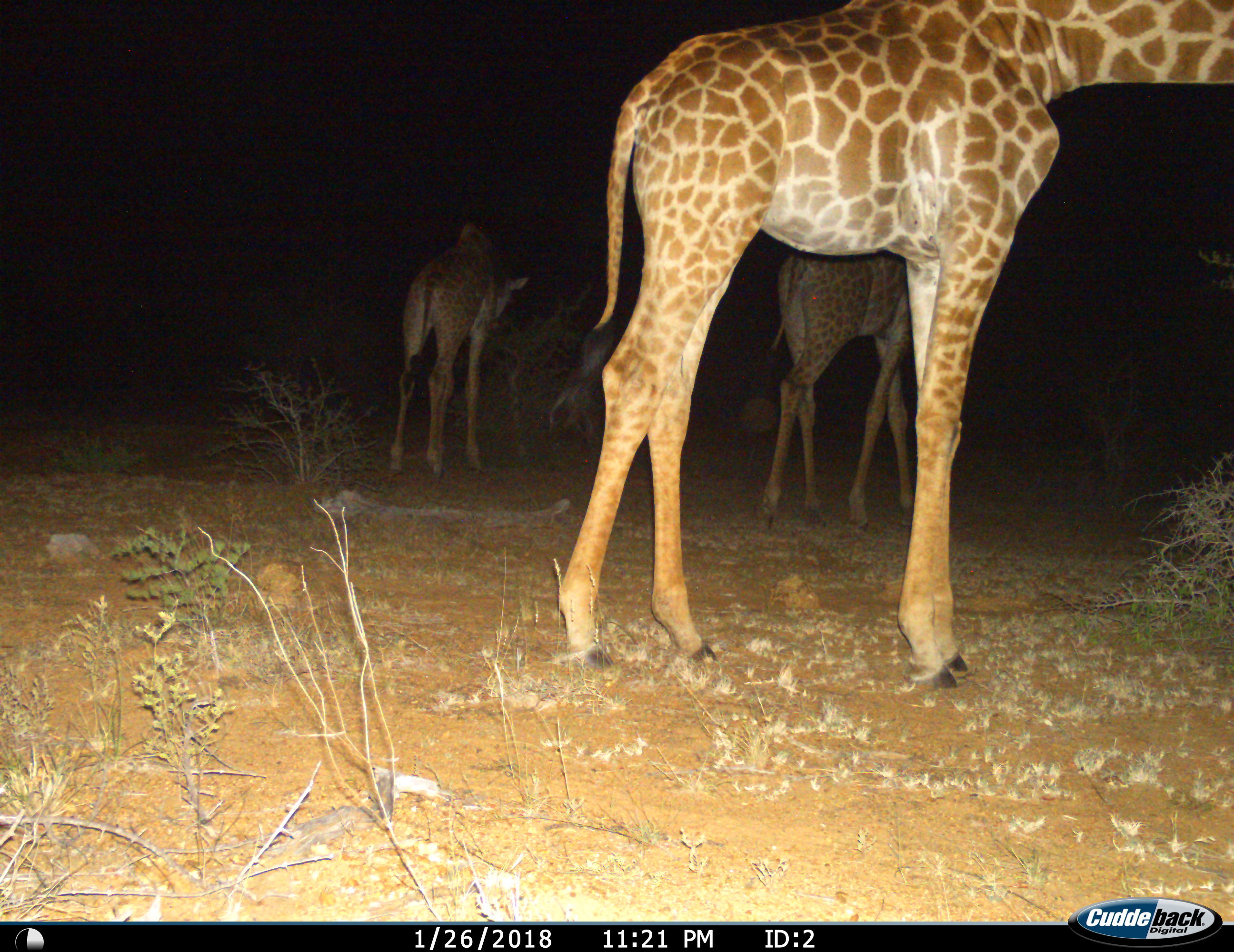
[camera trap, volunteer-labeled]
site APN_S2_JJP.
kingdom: Animalia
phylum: Chordata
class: Mammalia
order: Artiodactyla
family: Giraffidae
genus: Giraffa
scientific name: Giraffa camelopardalis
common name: giraffe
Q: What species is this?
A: Giraffe (Giraffa camelopardalis).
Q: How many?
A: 3.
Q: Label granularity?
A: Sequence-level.